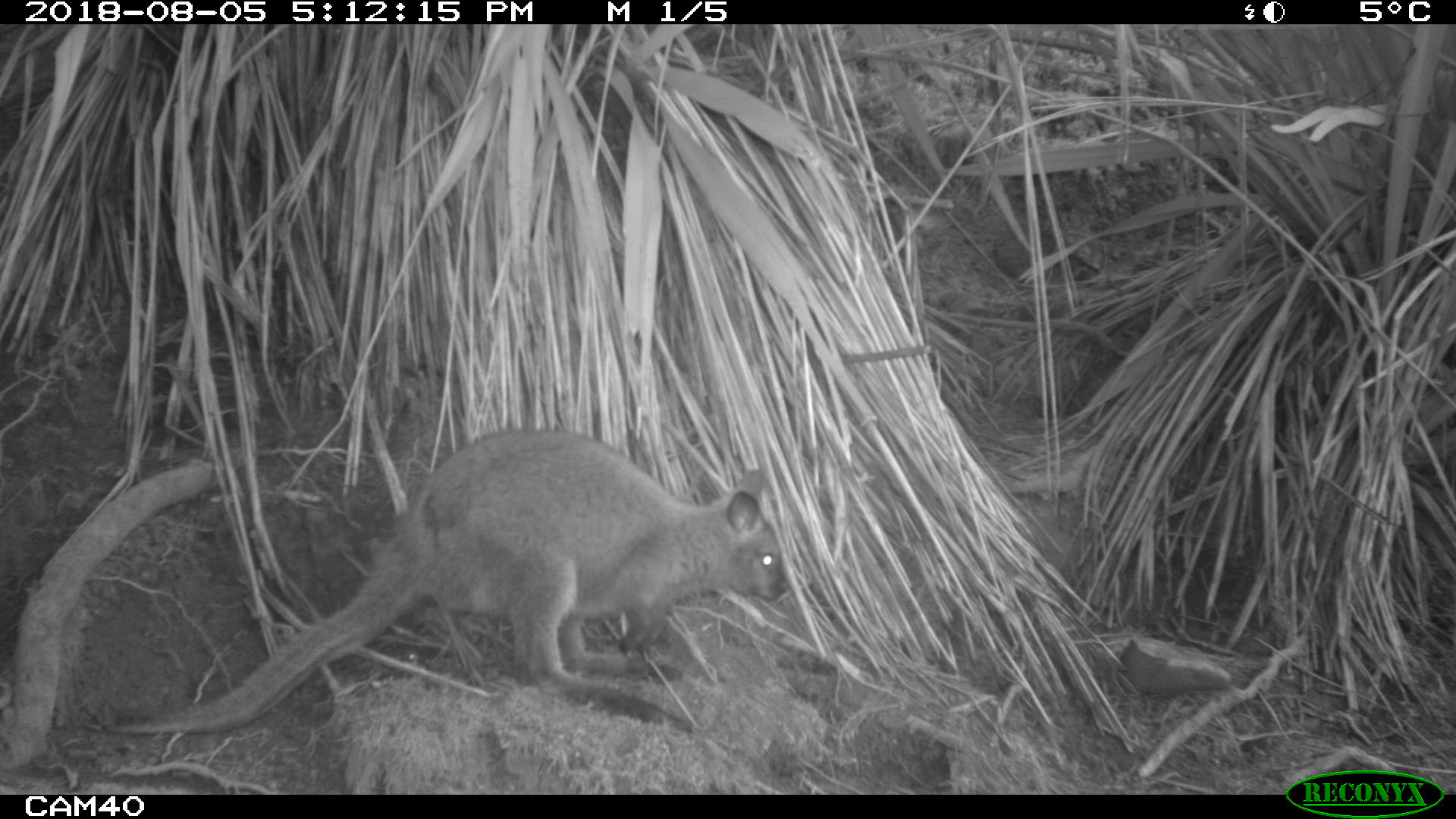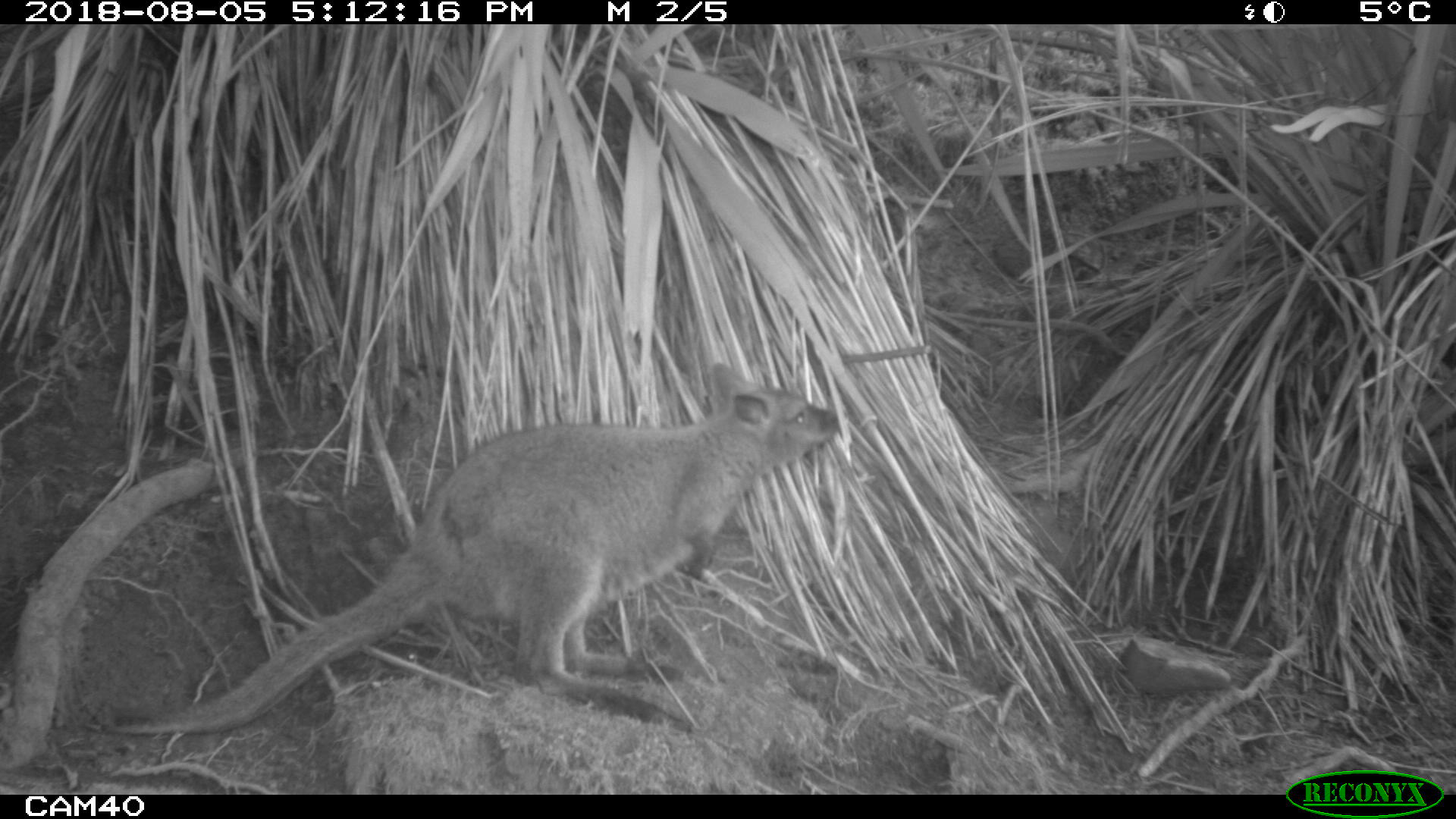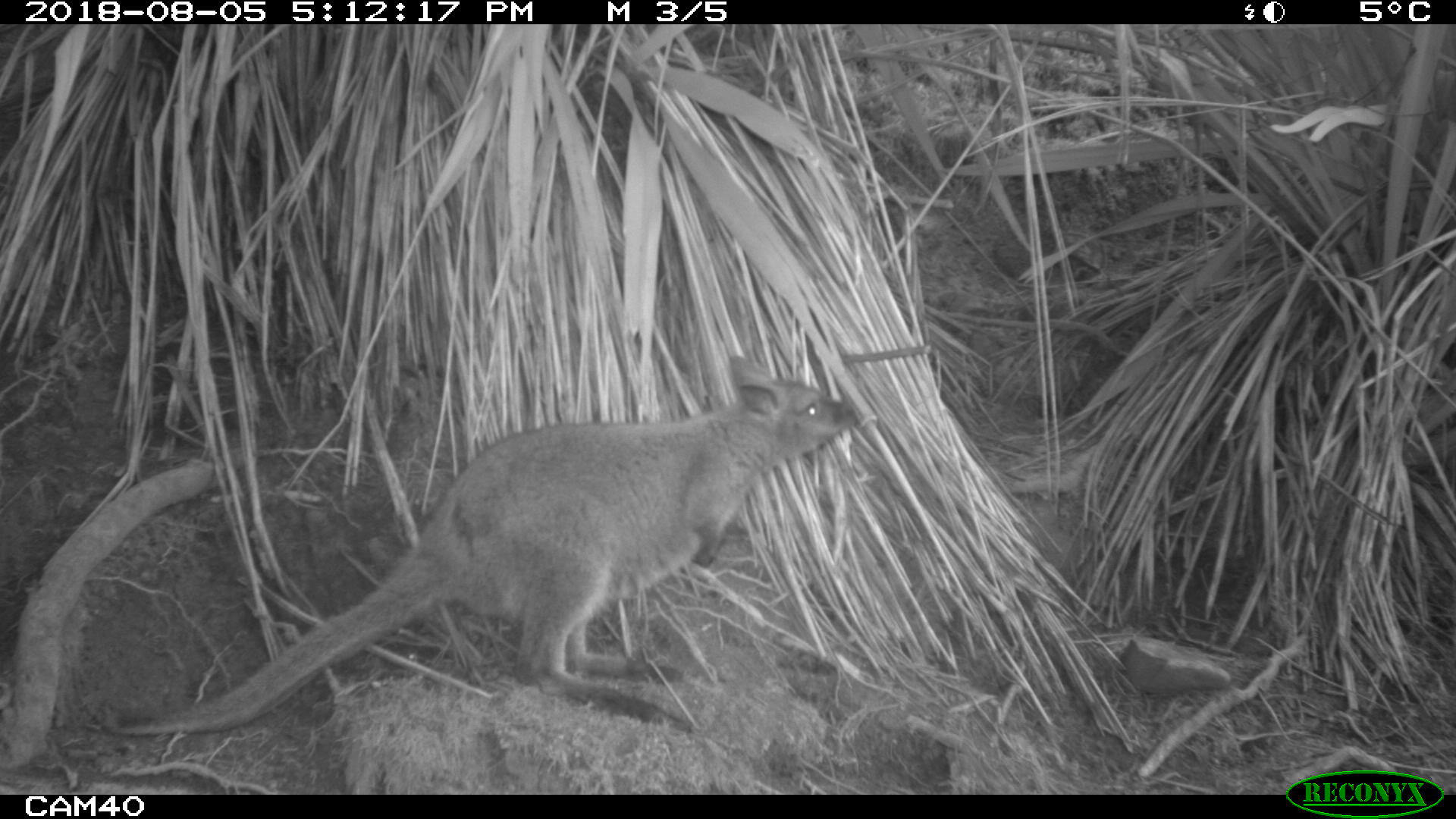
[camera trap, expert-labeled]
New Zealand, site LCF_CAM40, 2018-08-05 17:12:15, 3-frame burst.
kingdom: Animalia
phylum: Chordata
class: Mammalia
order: Diprotodontia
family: Macropodidae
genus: Notamacropus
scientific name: Notamacropus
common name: wallaby